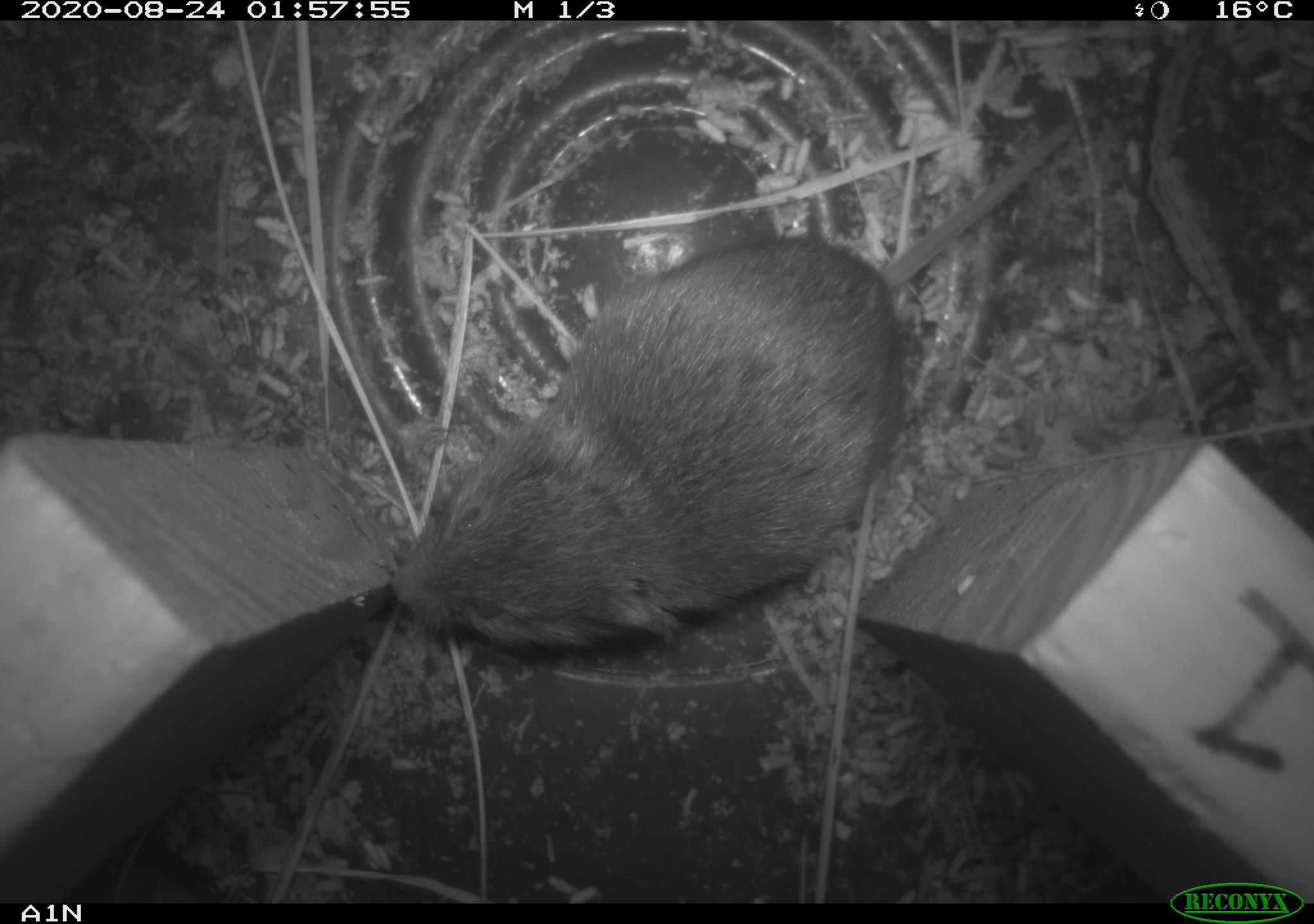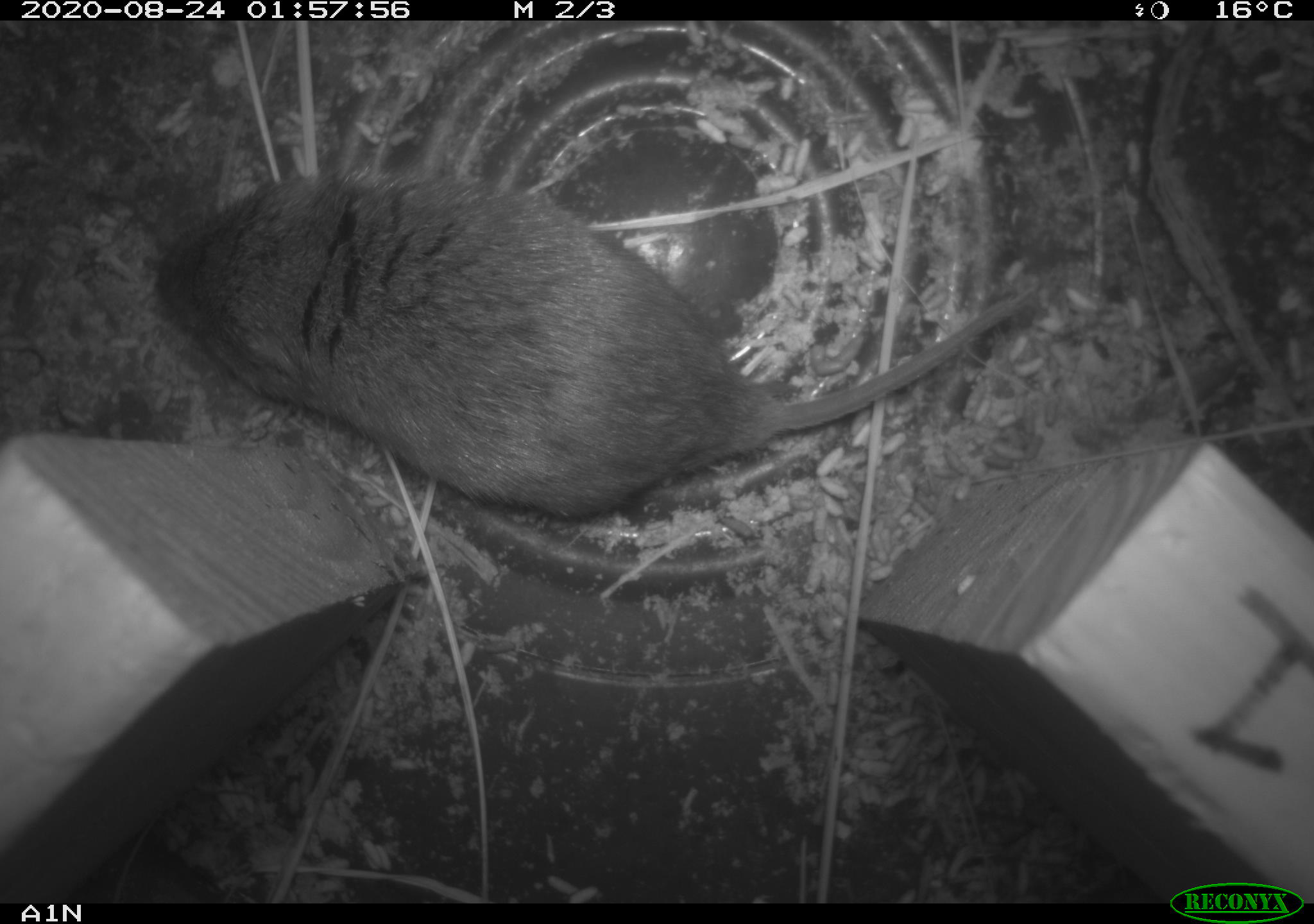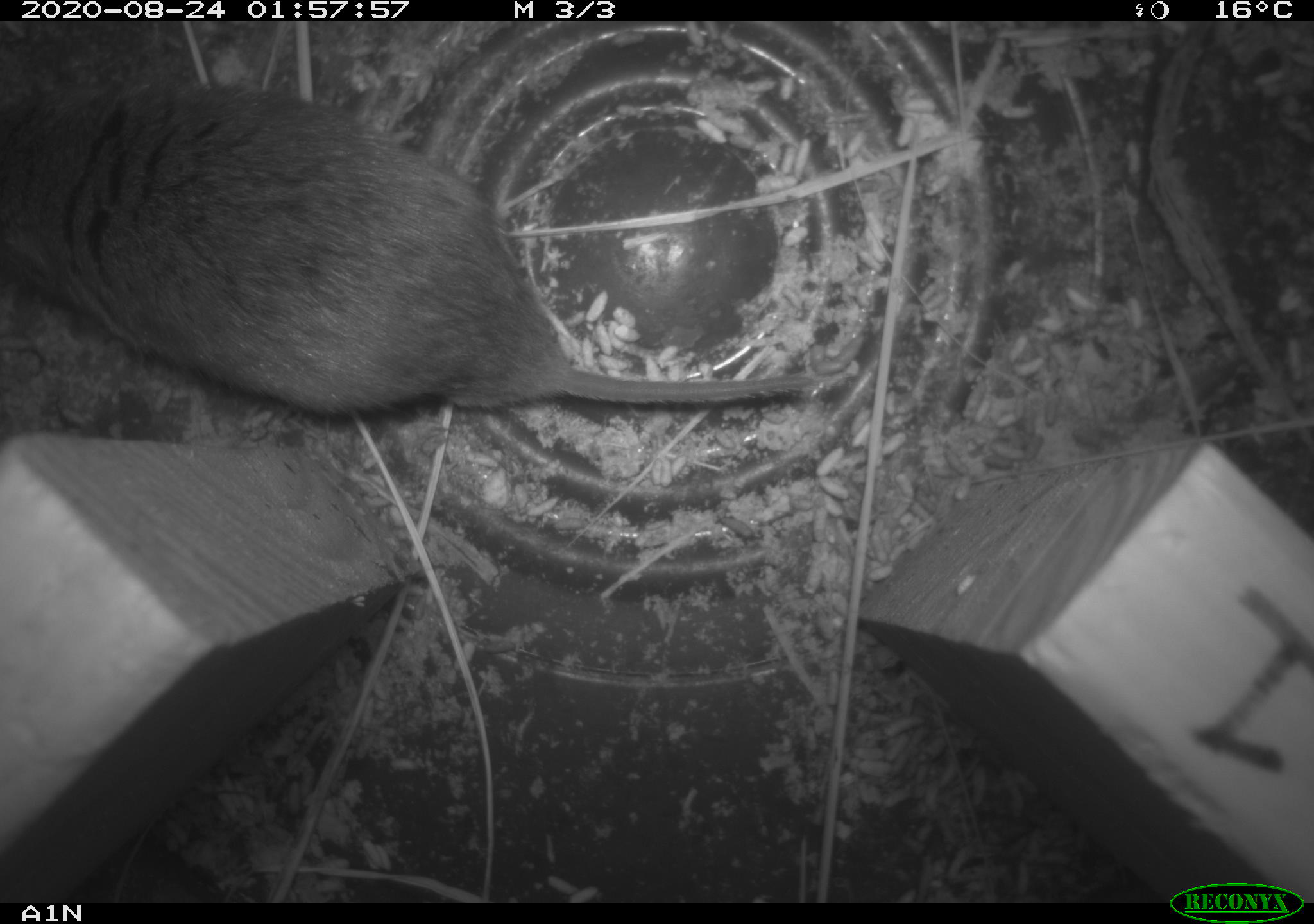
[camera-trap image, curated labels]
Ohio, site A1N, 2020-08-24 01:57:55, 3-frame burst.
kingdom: Animalia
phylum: Chordata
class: Mammalia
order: Rodentia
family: Cricetidae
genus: Microtus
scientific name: Microtus pennsylvanicus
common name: meadow vole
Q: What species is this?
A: Meadow vole (Microtus pennsylvanicus).